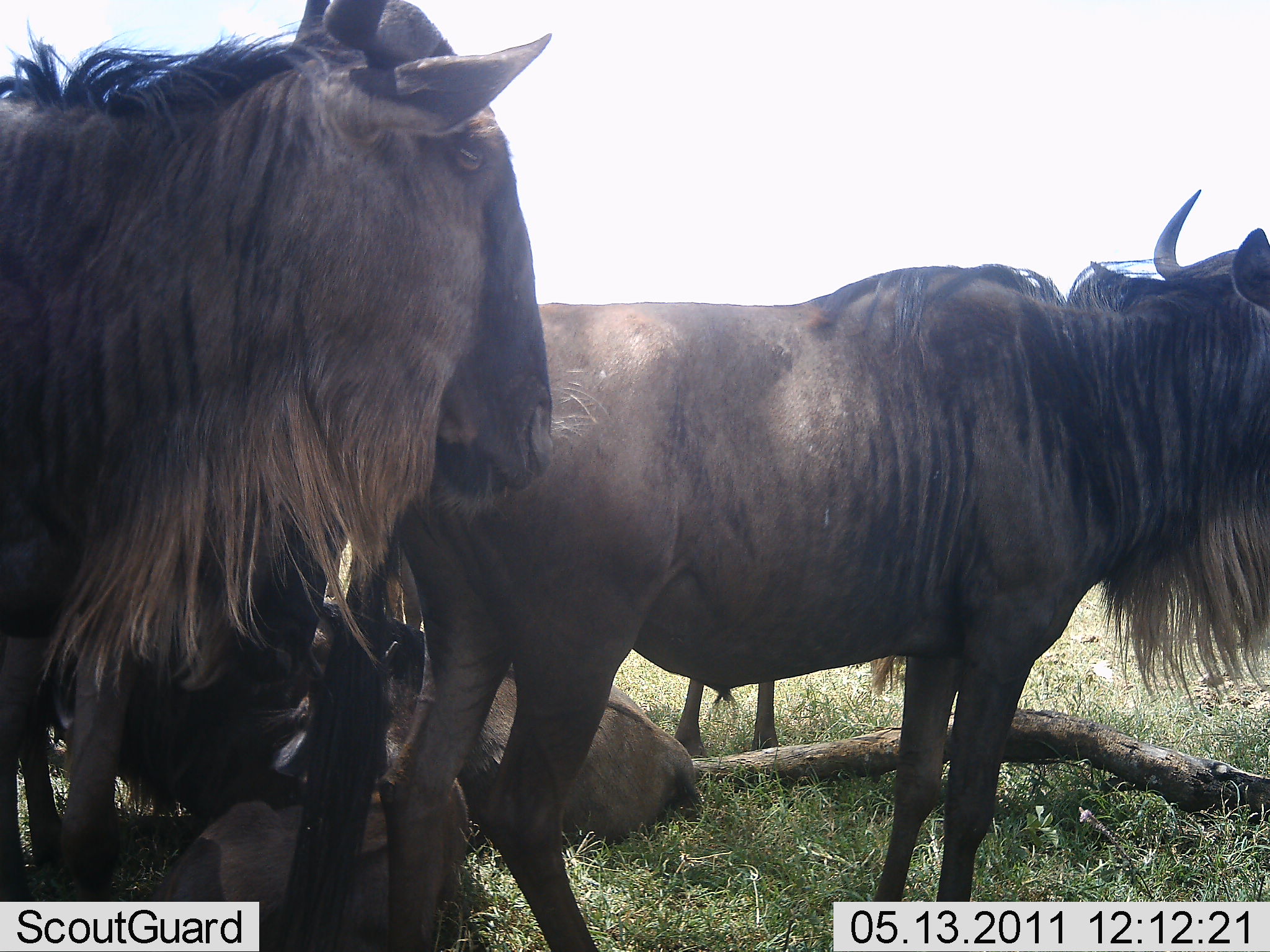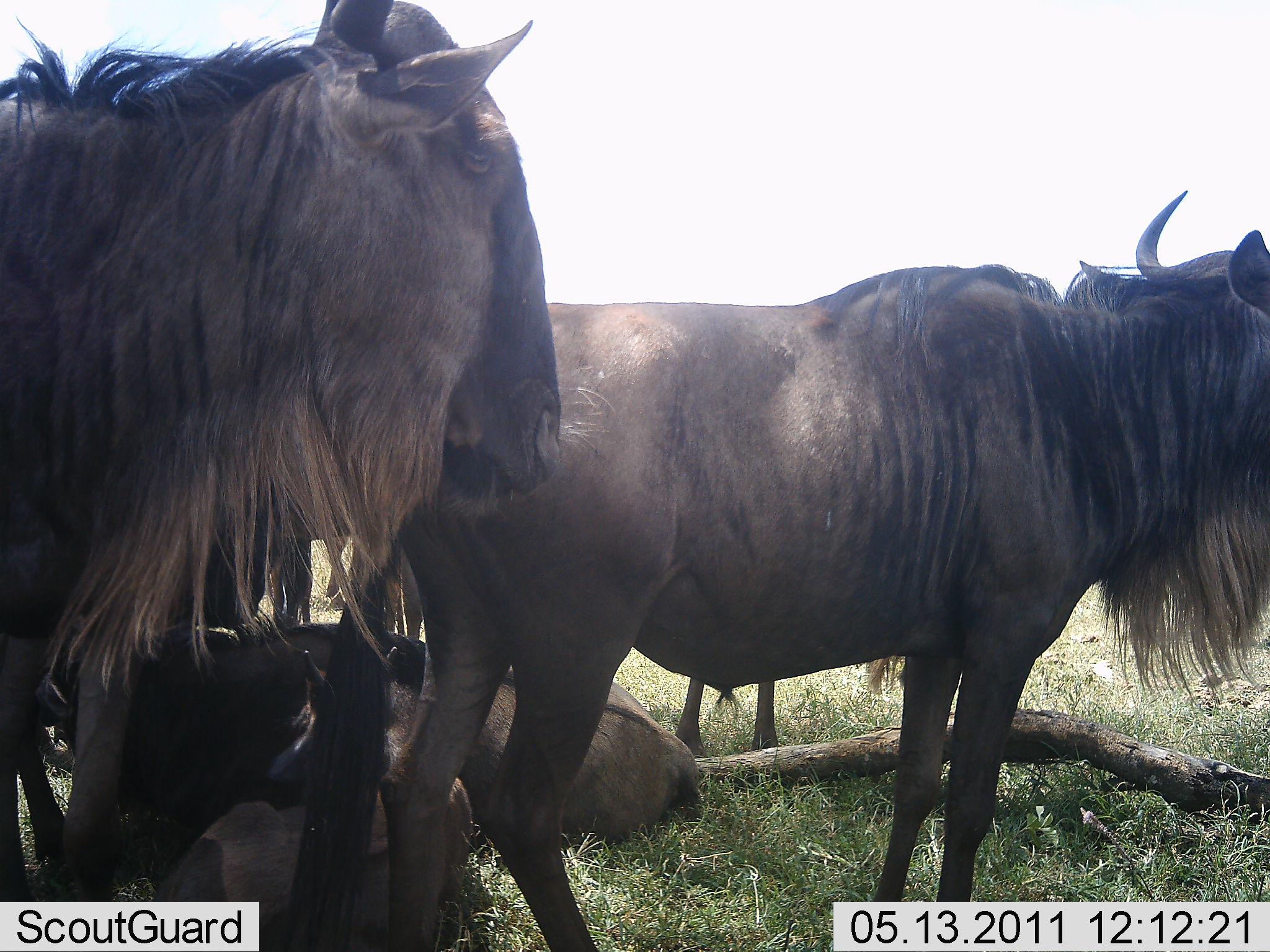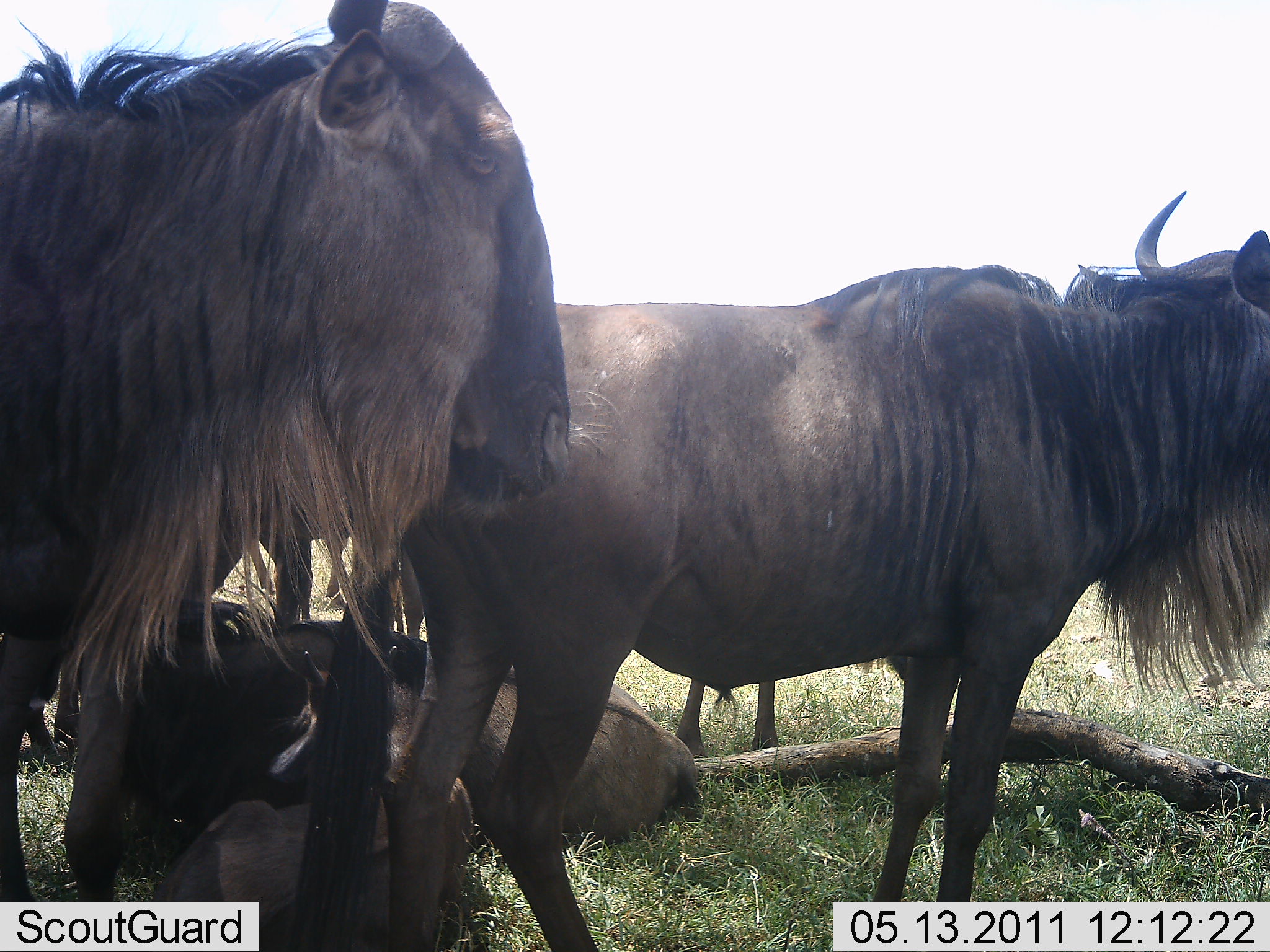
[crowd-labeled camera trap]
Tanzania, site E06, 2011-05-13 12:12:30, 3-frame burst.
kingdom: Animalia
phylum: Chordata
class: Mammalia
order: Artiodactyla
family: Bovidae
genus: Connochaetes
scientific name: Connochaetes taurinus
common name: blue wildebeest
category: wildebeest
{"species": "wildebeest (blue wildebeest) (Connochaetes taurinus)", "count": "5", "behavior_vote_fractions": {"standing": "82%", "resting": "100%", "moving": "9%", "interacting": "9%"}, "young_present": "55%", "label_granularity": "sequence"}